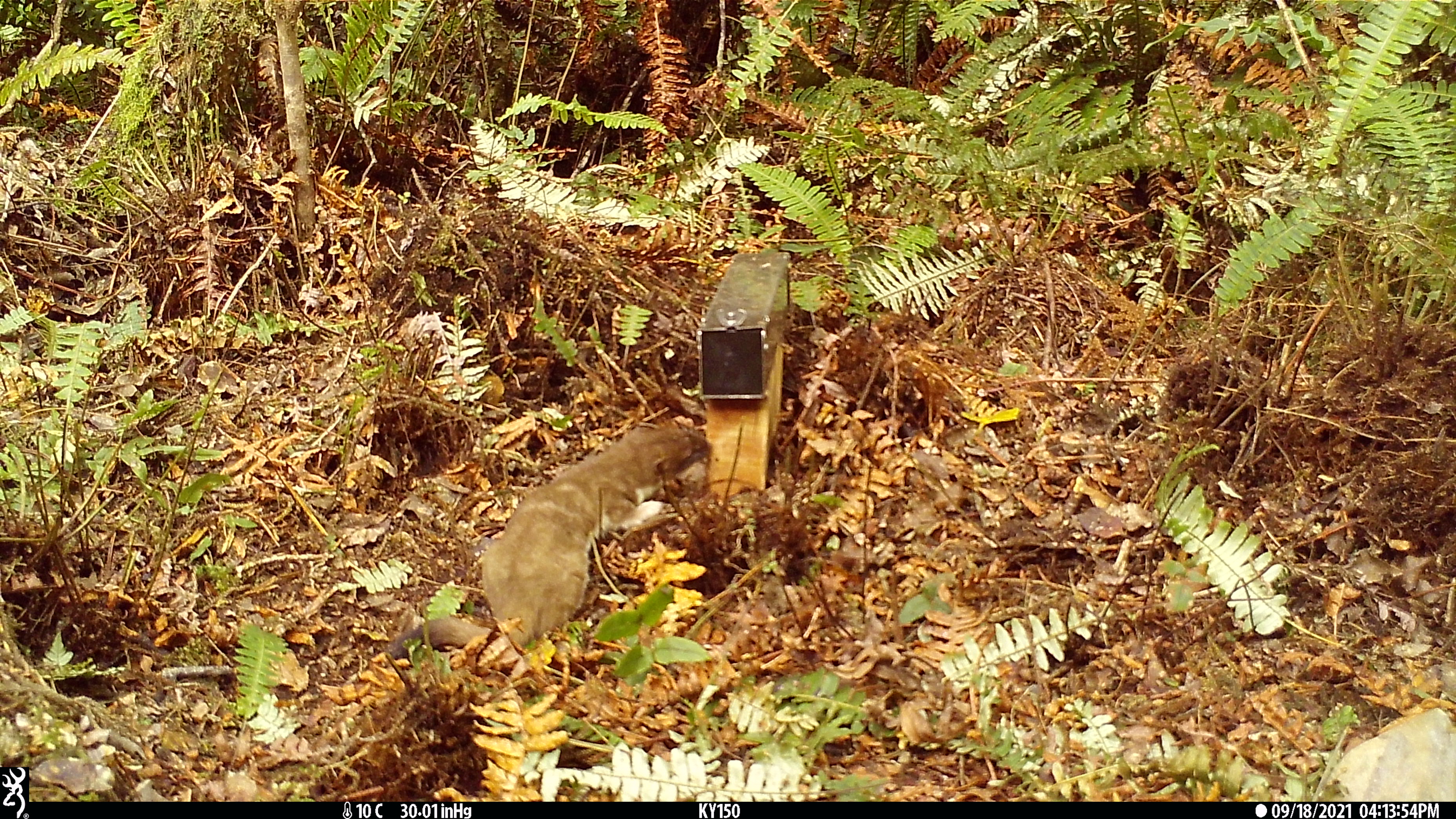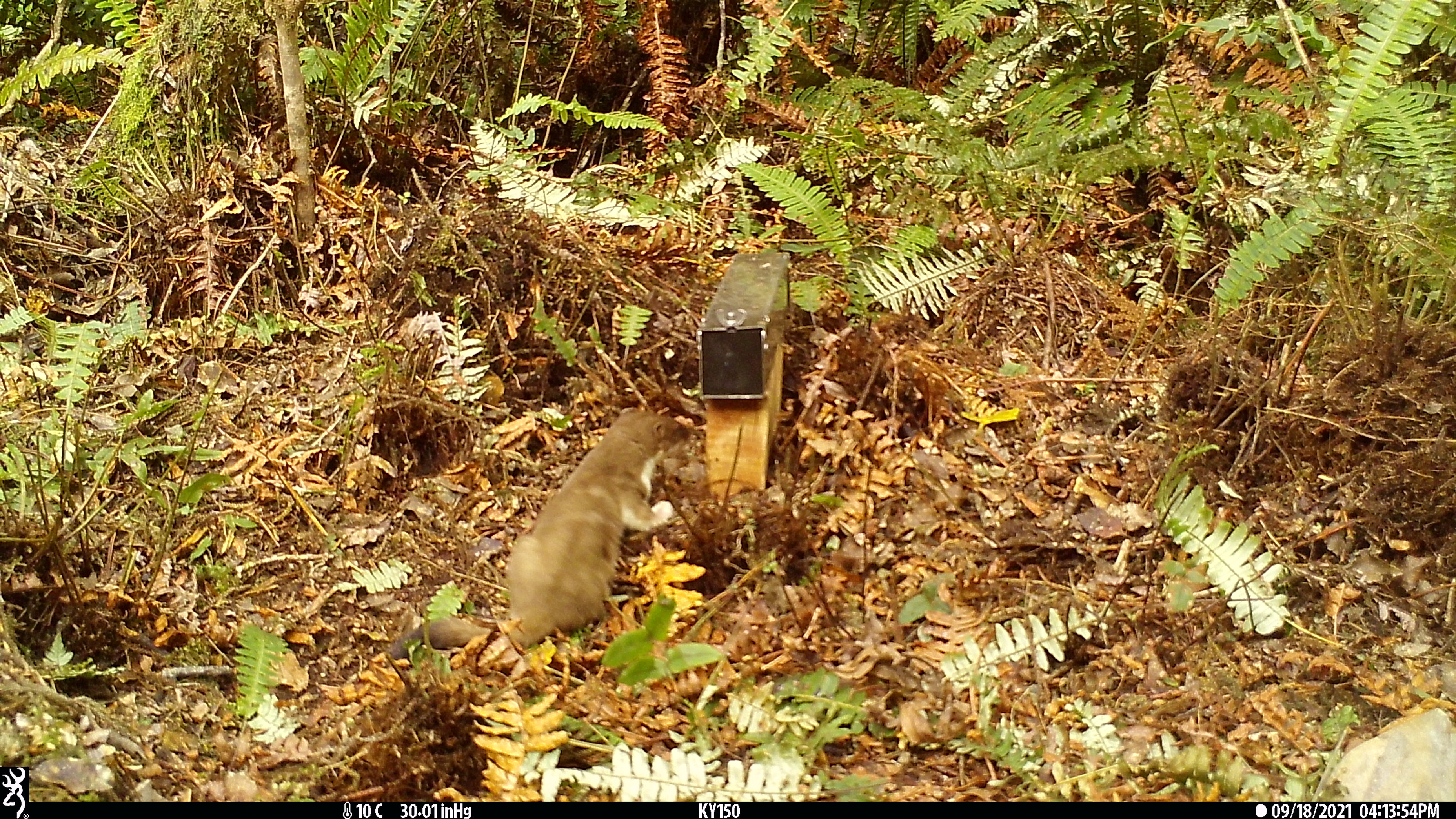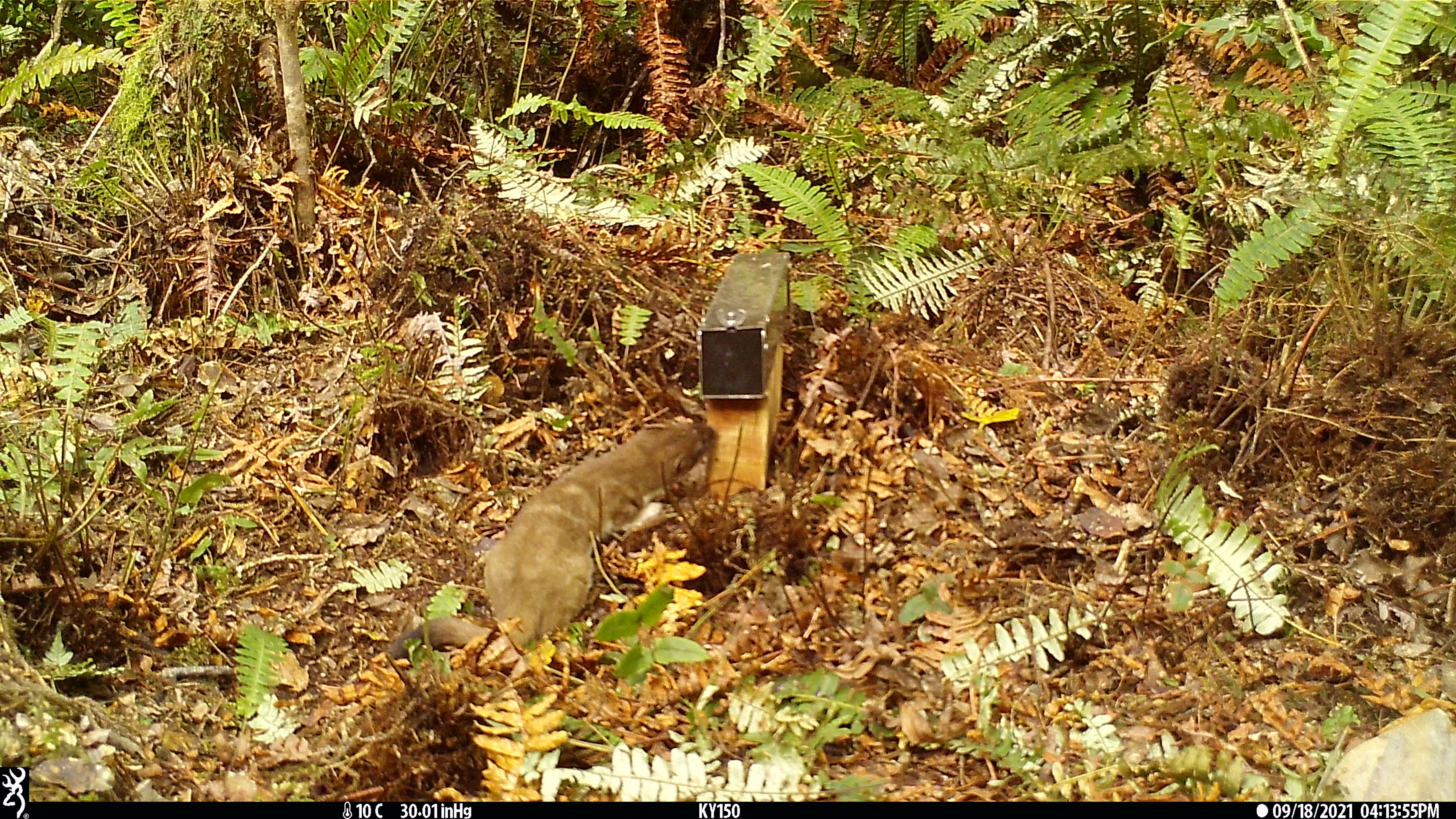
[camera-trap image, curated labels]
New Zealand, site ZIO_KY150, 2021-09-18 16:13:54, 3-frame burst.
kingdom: Animalia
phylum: Chordata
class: Mammalia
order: Carnivora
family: Mustelidae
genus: Mustela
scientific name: Mustela erminea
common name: stoat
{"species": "stoat (Mustela erminea)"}